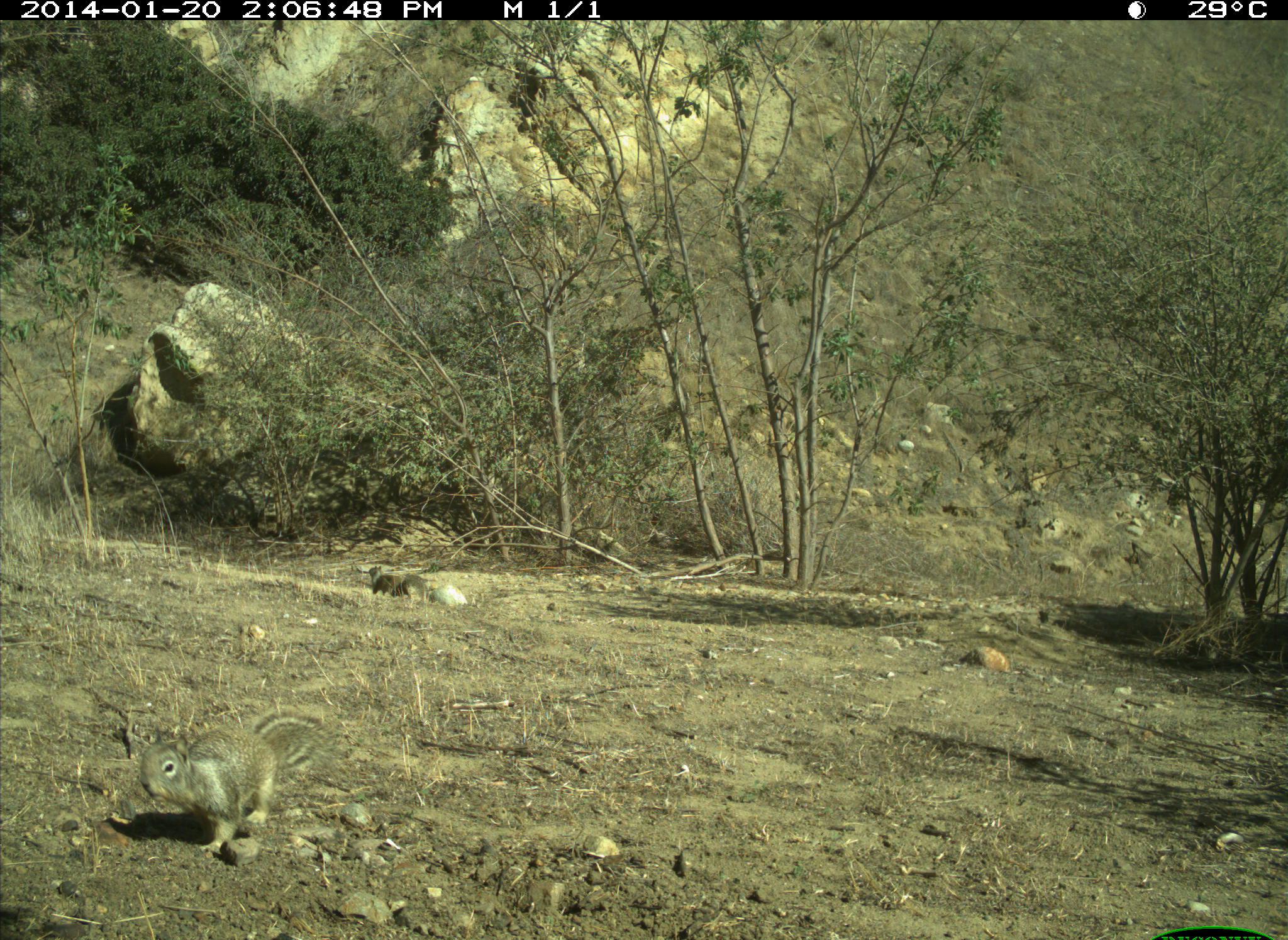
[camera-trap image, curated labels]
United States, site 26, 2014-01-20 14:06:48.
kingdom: Animalia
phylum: Chordata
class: Mammalia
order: Rodentia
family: Sciuridae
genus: Sciurus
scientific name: Sciurus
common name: squirrel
Squirrel (Sciurus).